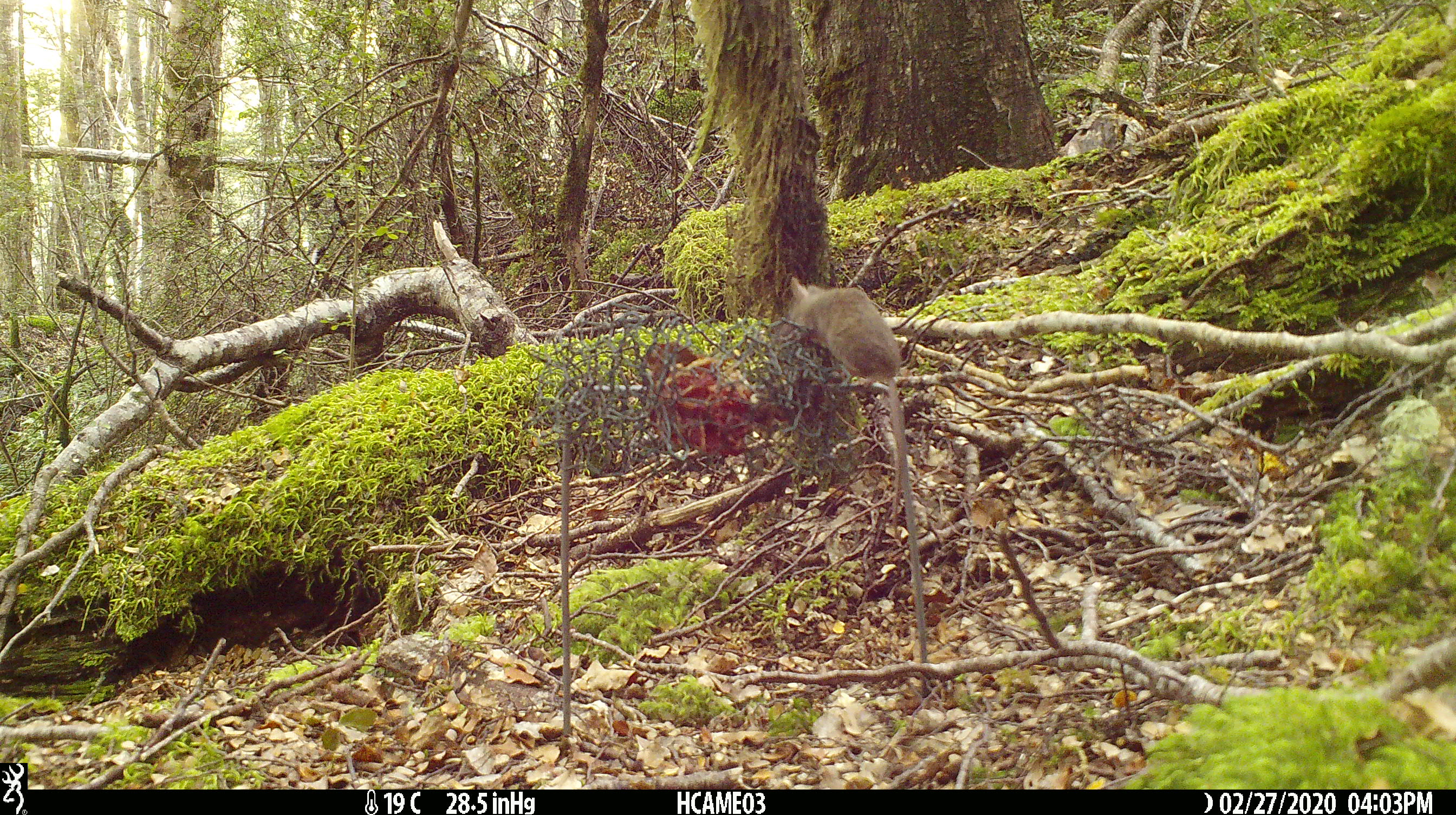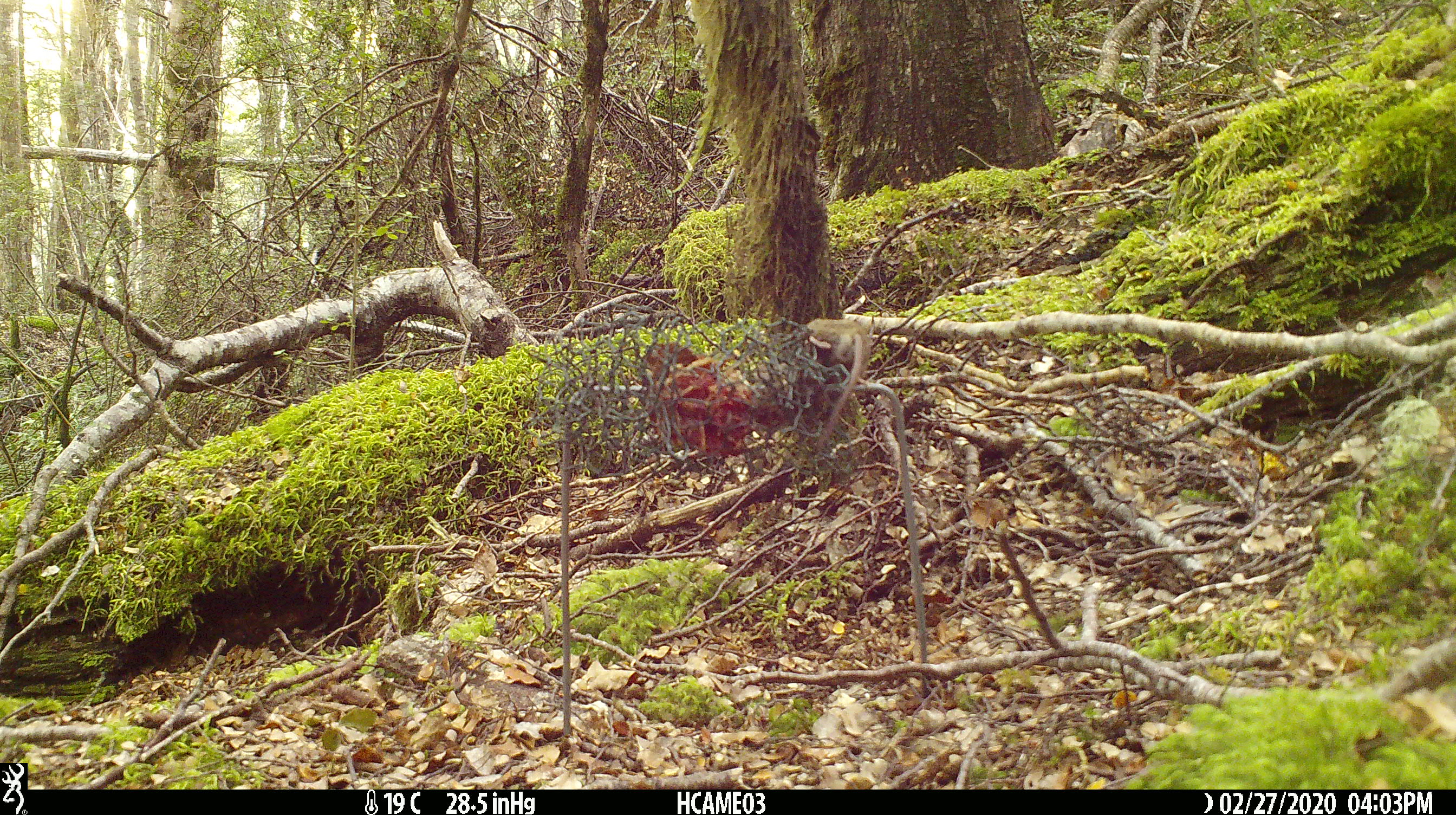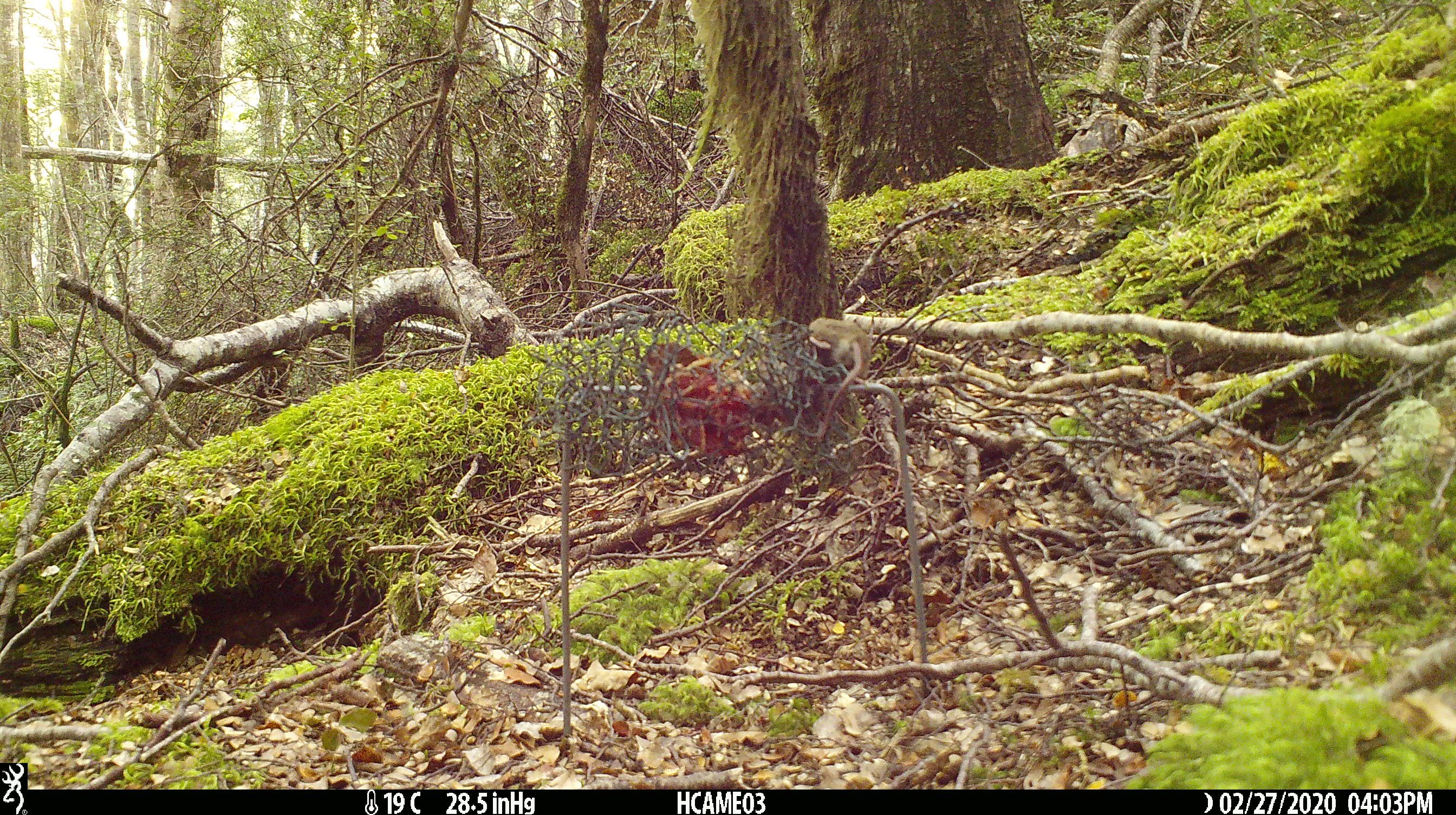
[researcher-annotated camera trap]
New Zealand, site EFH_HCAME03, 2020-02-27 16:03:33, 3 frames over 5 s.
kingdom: Animalia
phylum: Chordata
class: Mammalia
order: Rodentia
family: Muridae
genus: Mus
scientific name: Mus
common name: mouse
Mouse (Mus).